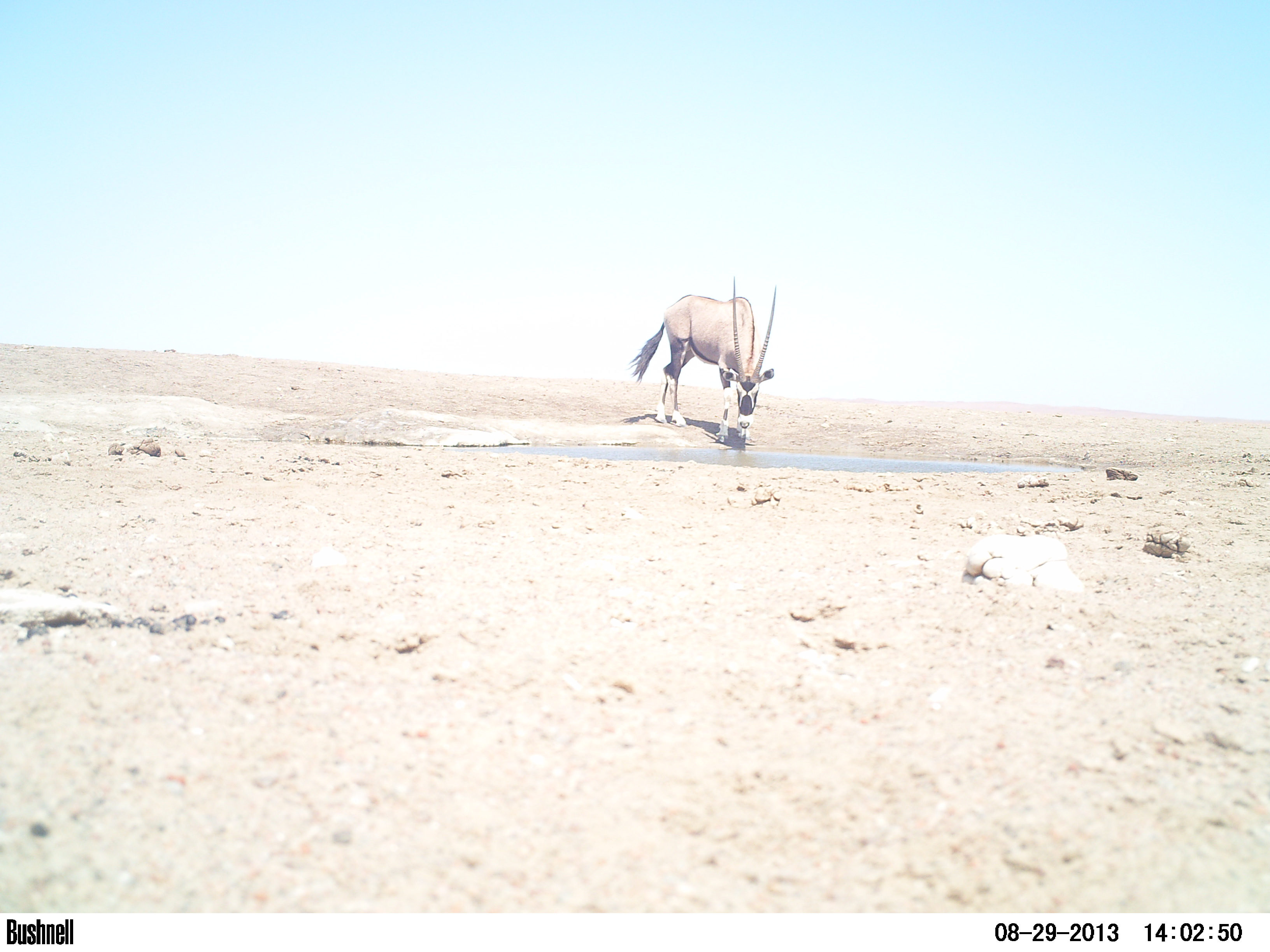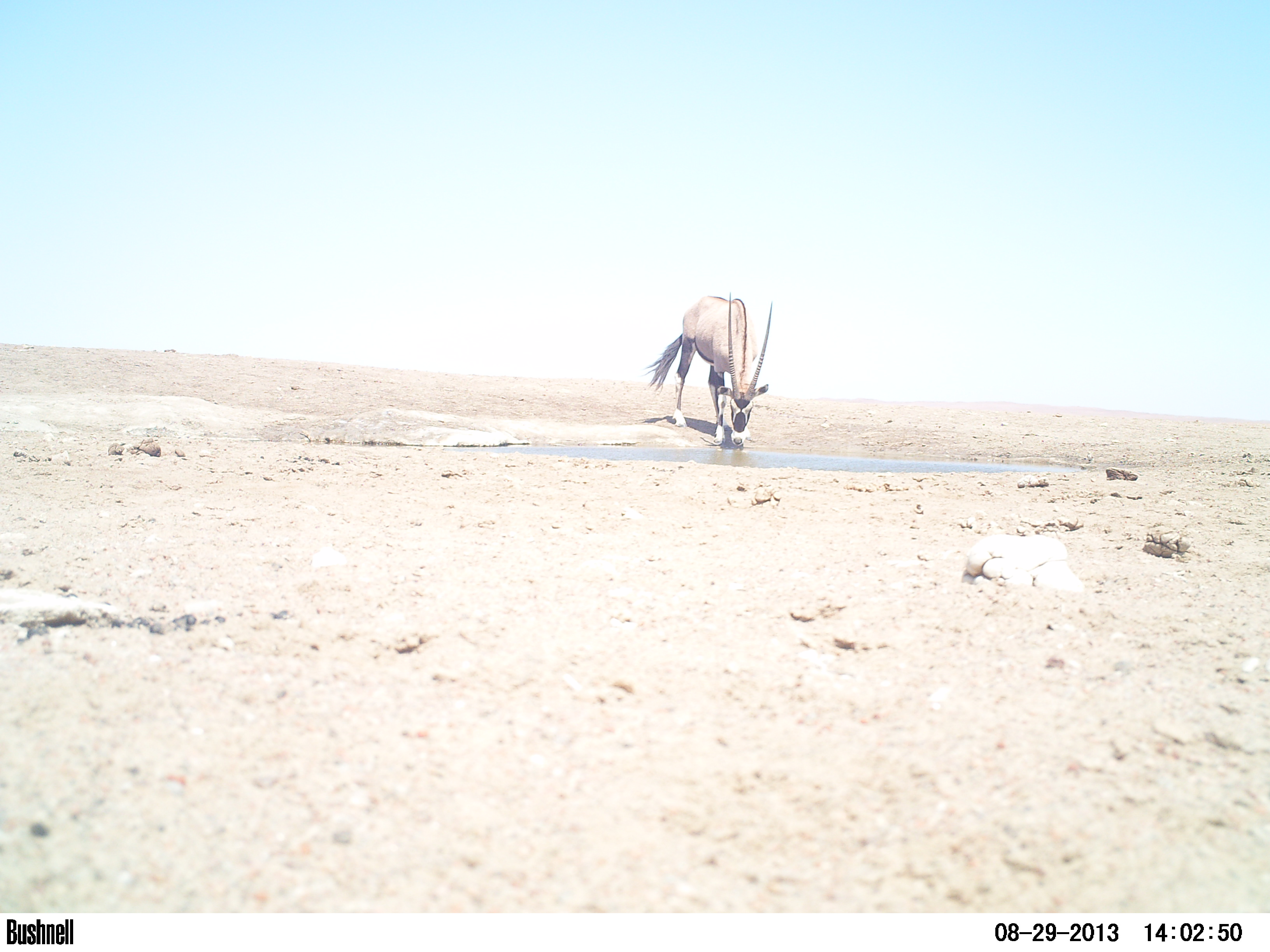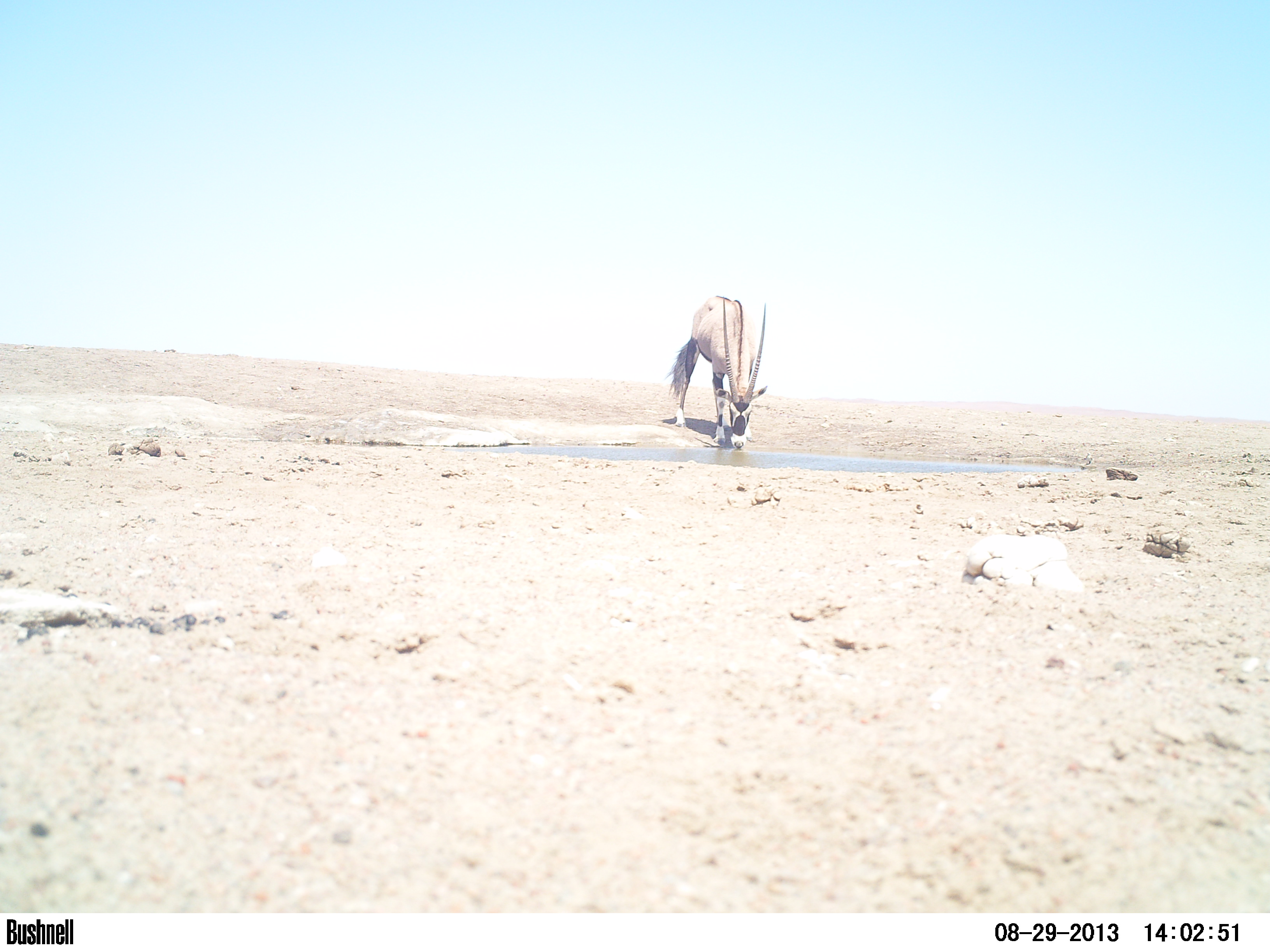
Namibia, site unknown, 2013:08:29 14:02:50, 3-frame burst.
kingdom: Animalia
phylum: Chordata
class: Mammalia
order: Artiodactyla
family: Bovidae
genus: Oryx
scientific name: Oryx gazella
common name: gemsbok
Oryx gazella (gemsbok).